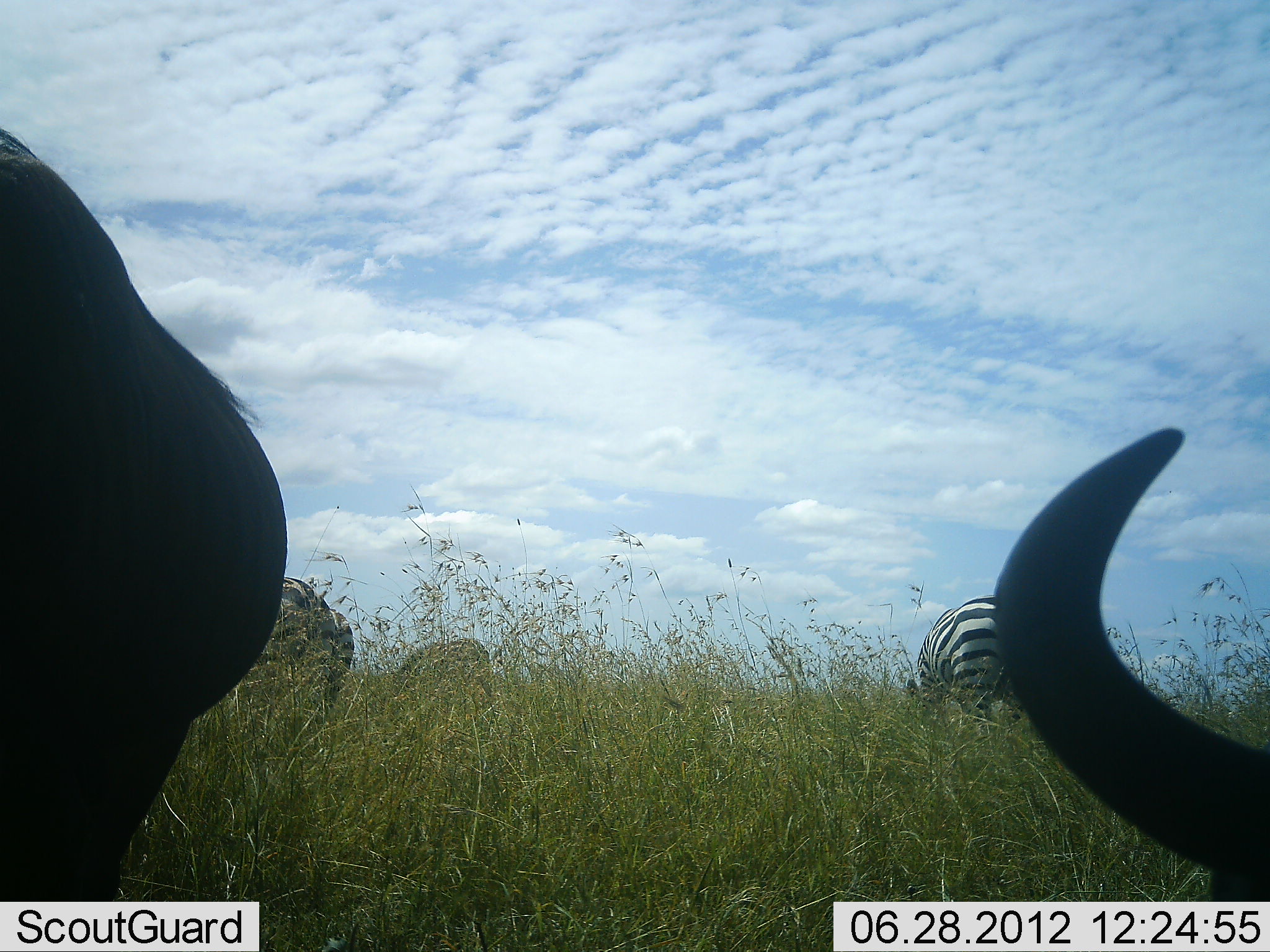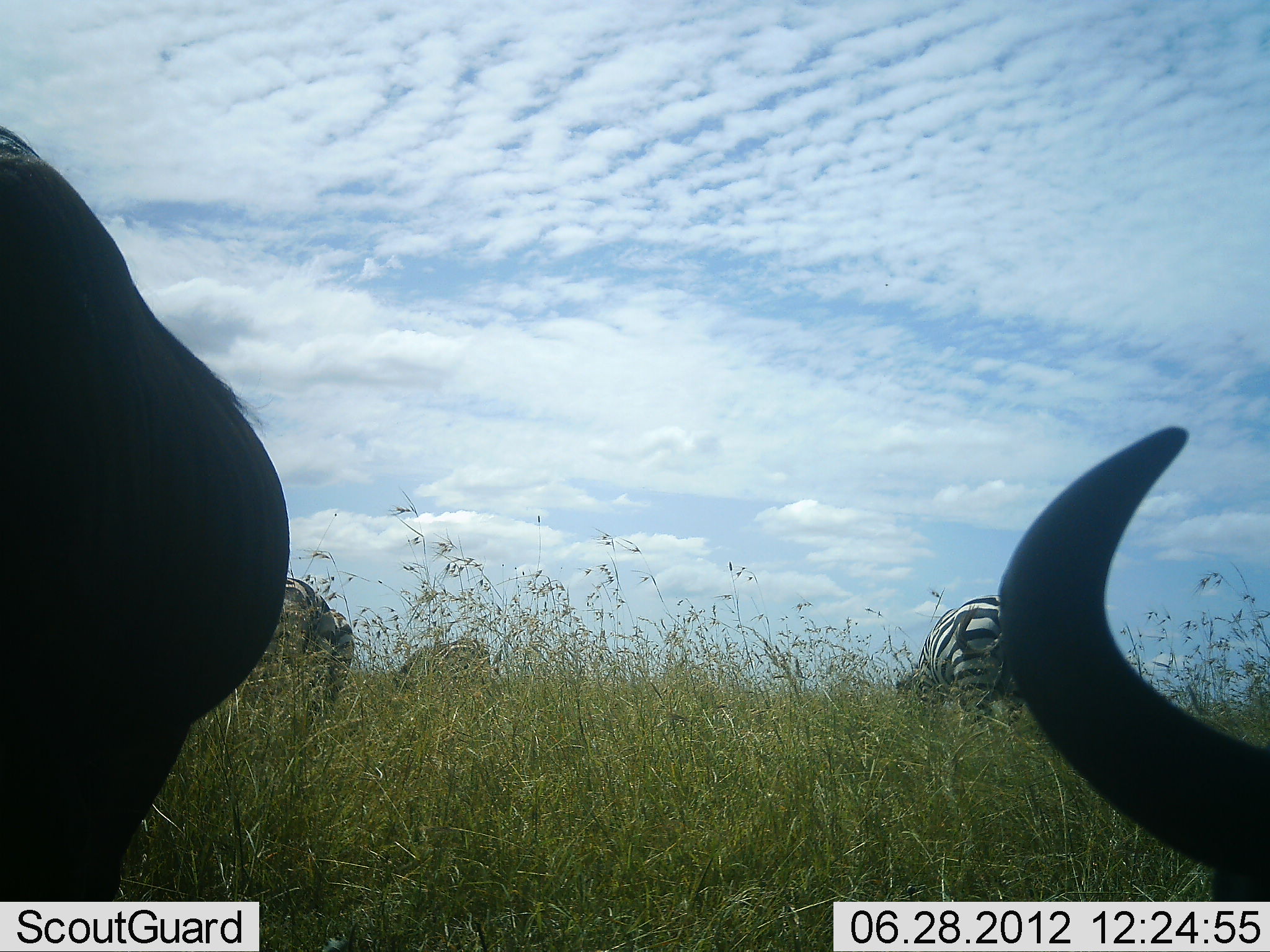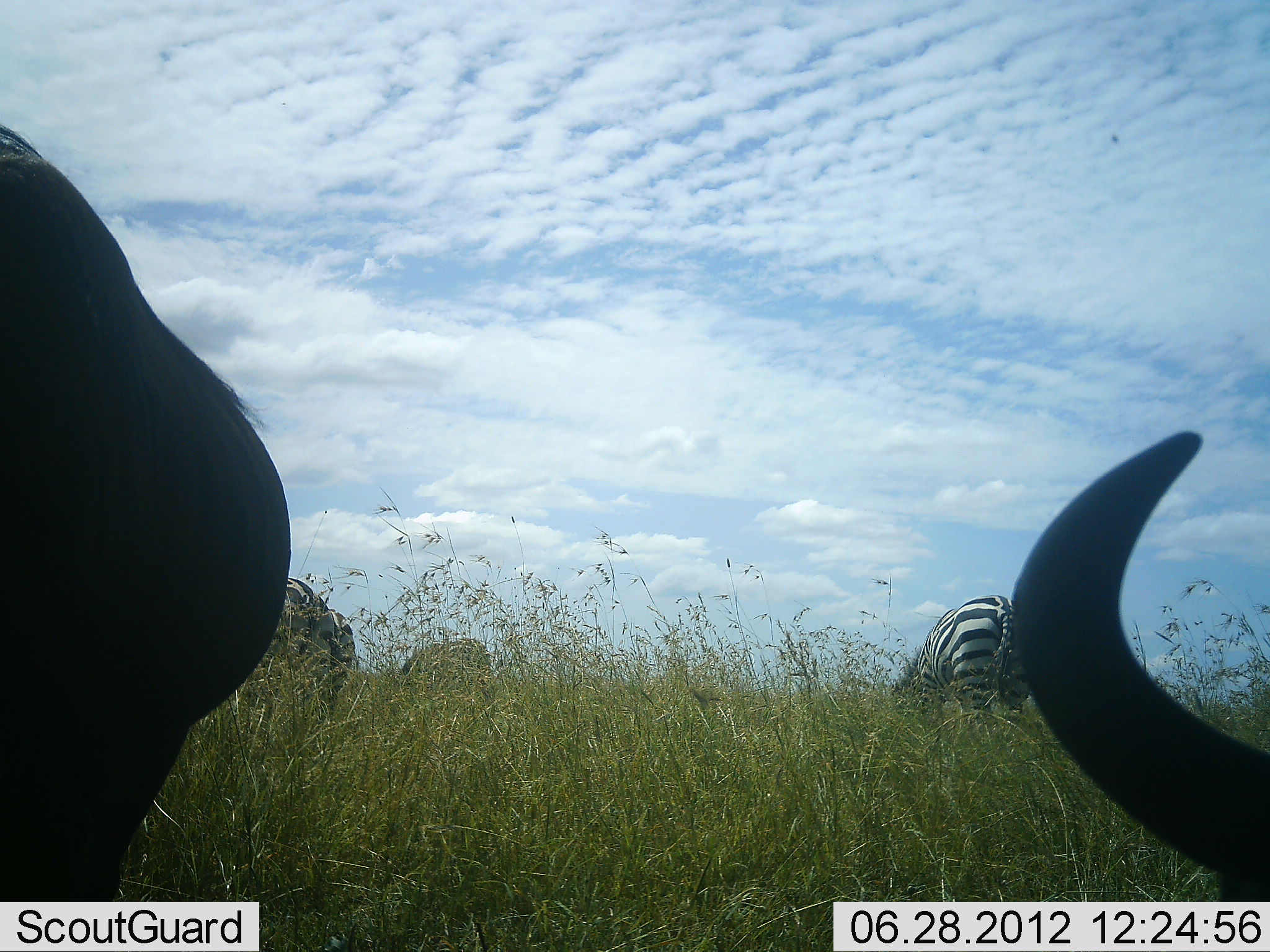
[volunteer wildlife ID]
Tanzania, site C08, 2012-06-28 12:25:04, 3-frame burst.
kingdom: Animalia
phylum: Chordata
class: Mammalia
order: Artiodactyla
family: Bovidae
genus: Connochaetes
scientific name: Connochaetes taurinus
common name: blue wildebeest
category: wildebeest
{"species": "wildebeest (blue wildebeest) (Connochaetes taurinus)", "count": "2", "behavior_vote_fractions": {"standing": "50%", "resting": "60%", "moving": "10%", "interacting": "0%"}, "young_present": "0%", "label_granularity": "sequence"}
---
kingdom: Animalia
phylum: Chordata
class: Mammalia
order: Perissodactyla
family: Equidae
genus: Equus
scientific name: Equus quagga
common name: plains zebra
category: zebra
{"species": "zebra (plains zebra) (Equus quagga)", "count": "3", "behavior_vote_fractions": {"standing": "36%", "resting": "0%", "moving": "0%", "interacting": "0%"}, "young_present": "0%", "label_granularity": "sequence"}